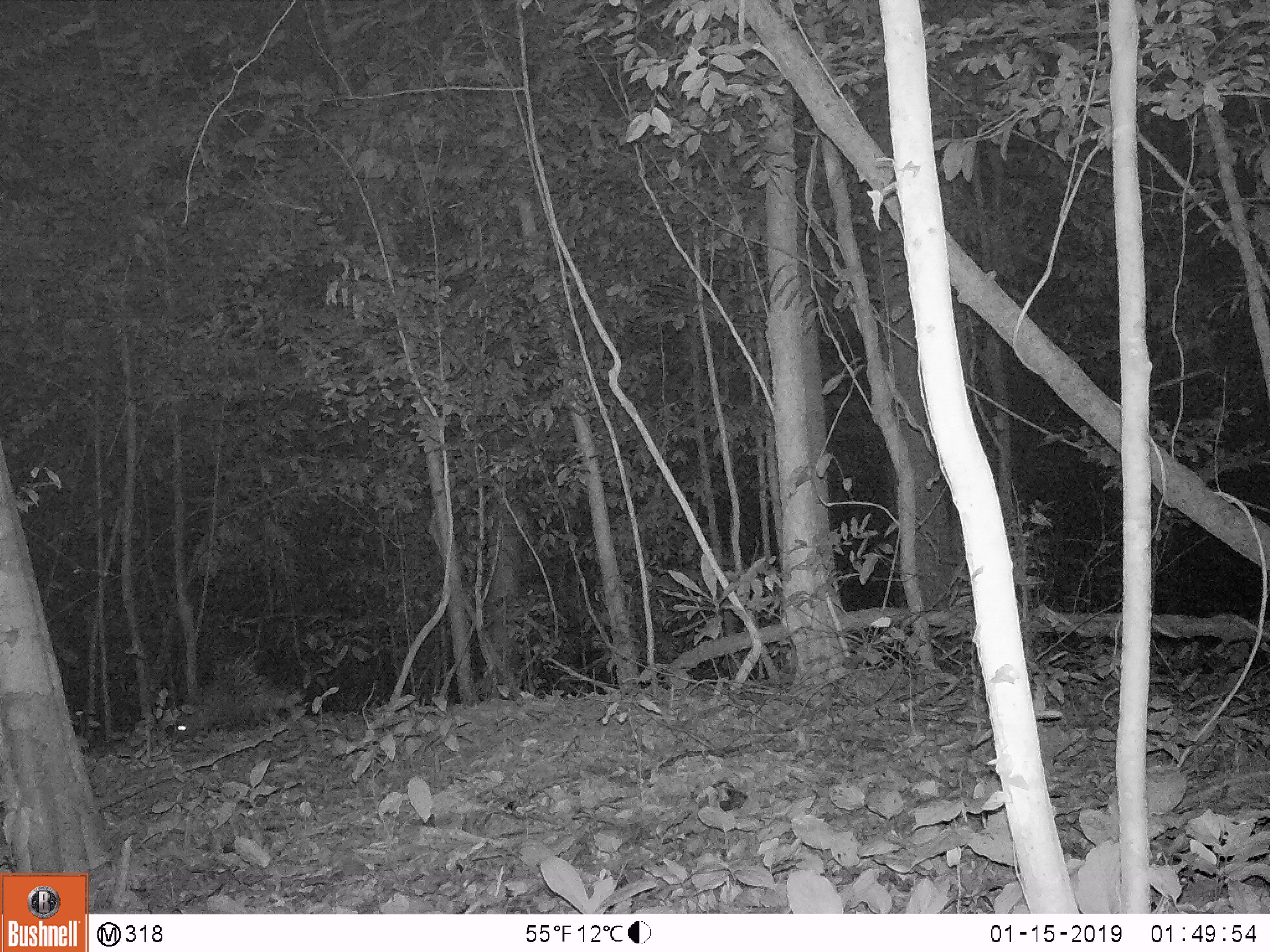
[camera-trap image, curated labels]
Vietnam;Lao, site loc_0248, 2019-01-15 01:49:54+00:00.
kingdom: Animalia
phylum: Chordata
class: Mammalia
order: Rodentia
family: Hystricidae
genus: Hystrix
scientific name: Hystrix brachyura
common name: malayan porcupine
Malayan porcupine (Hystrix brachyura). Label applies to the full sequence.